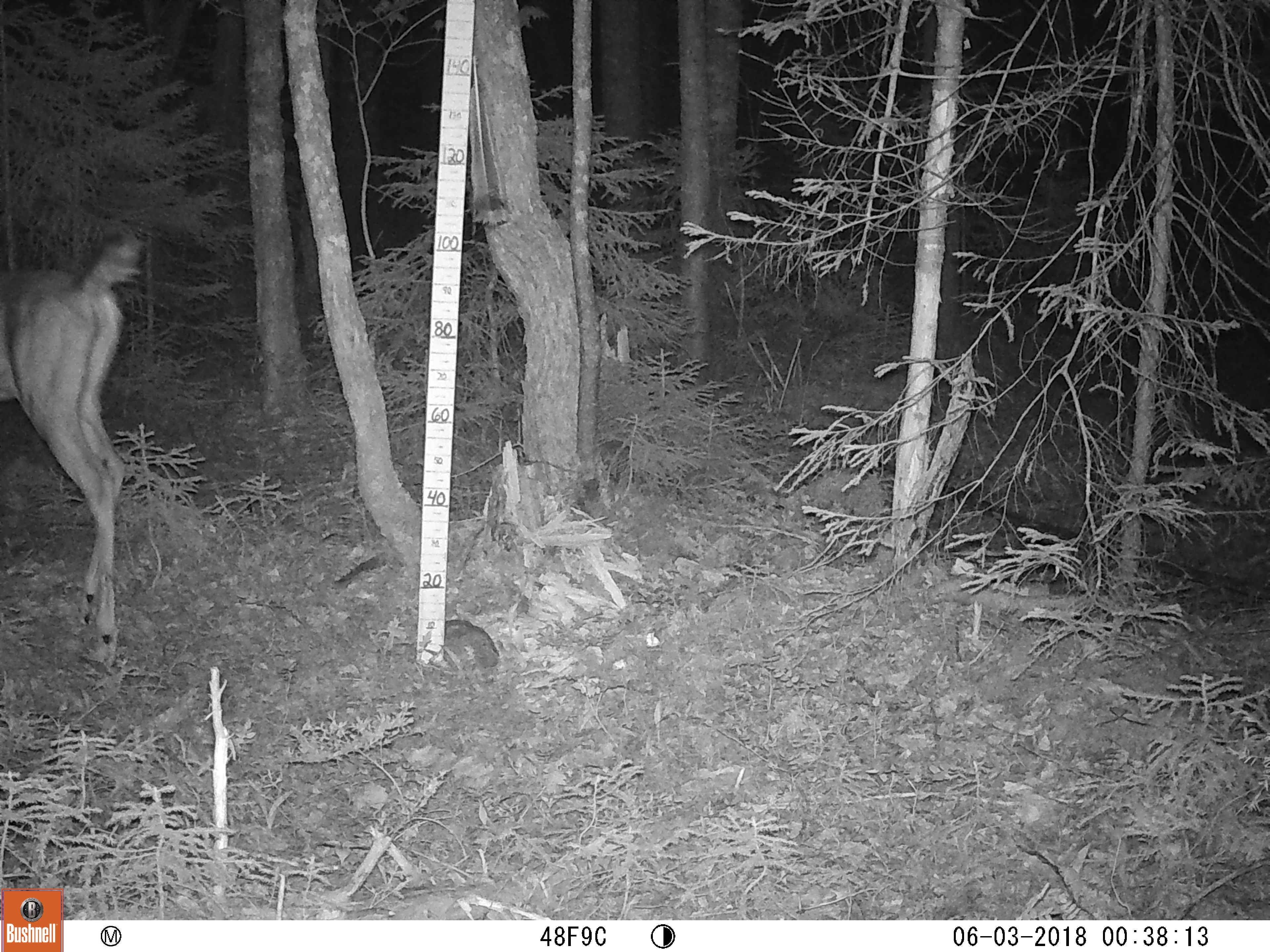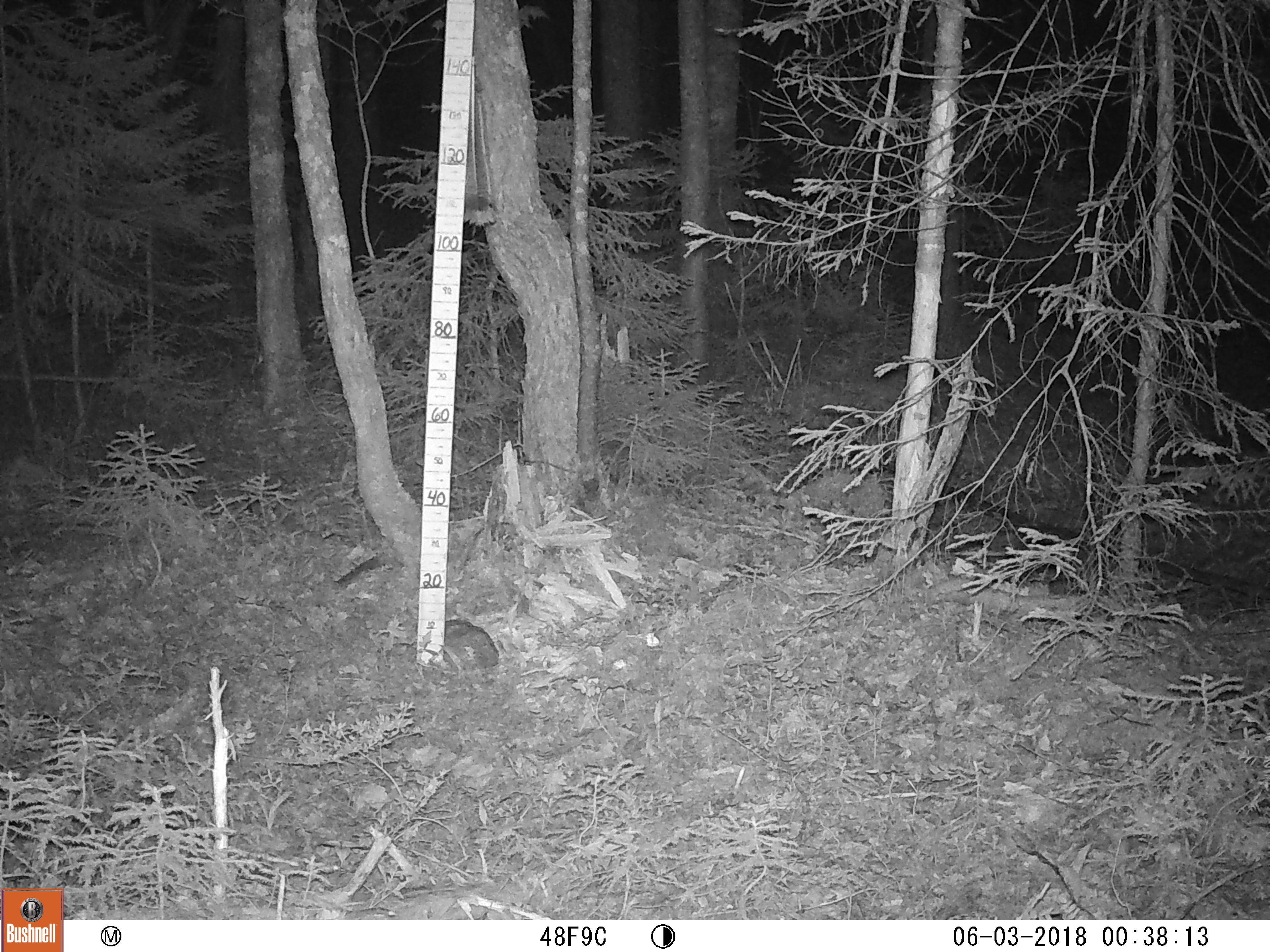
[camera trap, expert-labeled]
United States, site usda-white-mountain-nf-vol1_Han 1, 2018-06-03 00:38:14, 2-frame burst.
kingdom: Animalia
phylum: Chordata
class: Mammalia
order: Artiodactyla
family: Cervidae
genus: Odocoileus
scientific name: Odocoileus virginianus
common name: white-tailed deer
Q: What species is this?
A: White-tailed deer (Odocoileus virginianus).